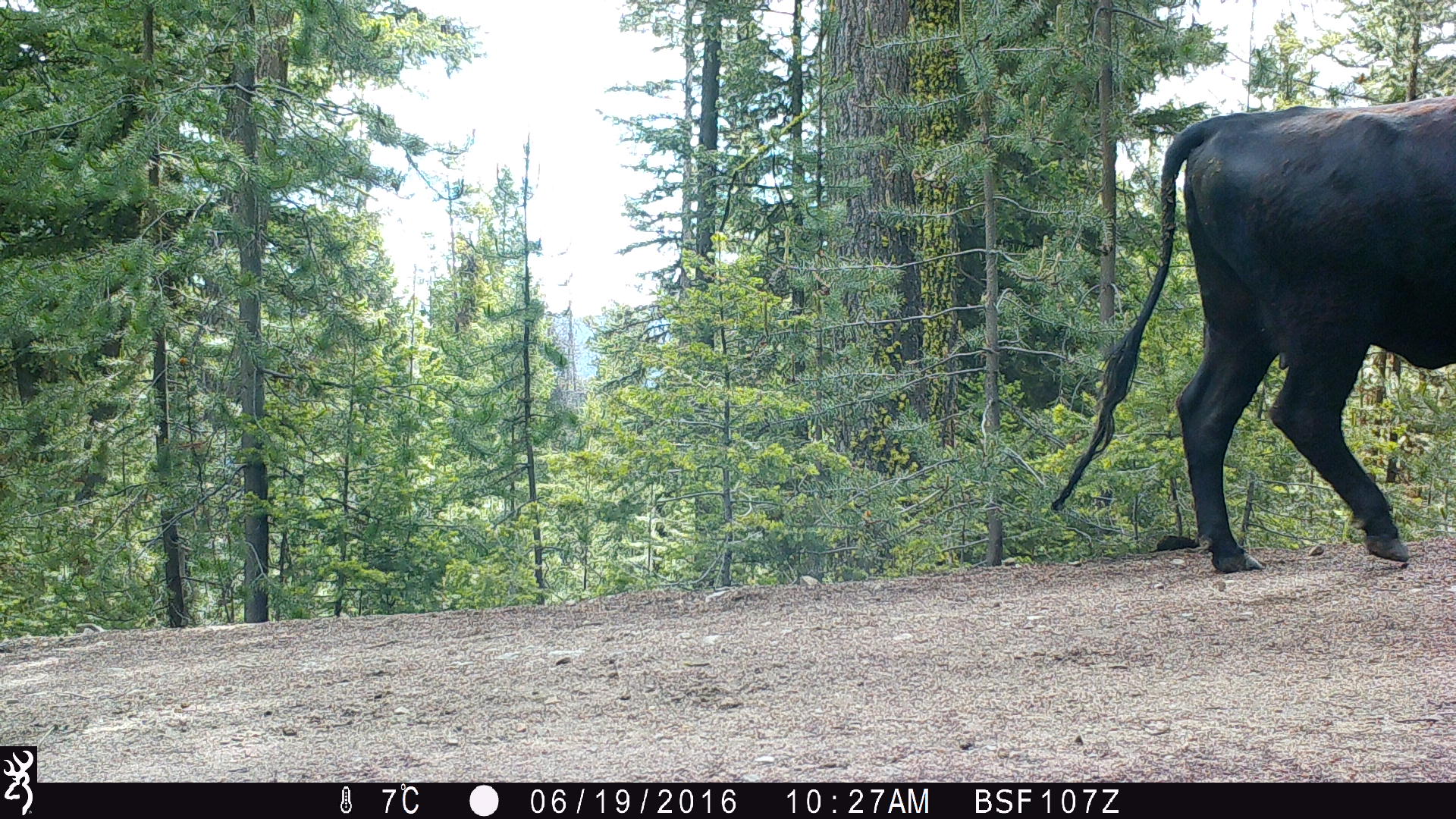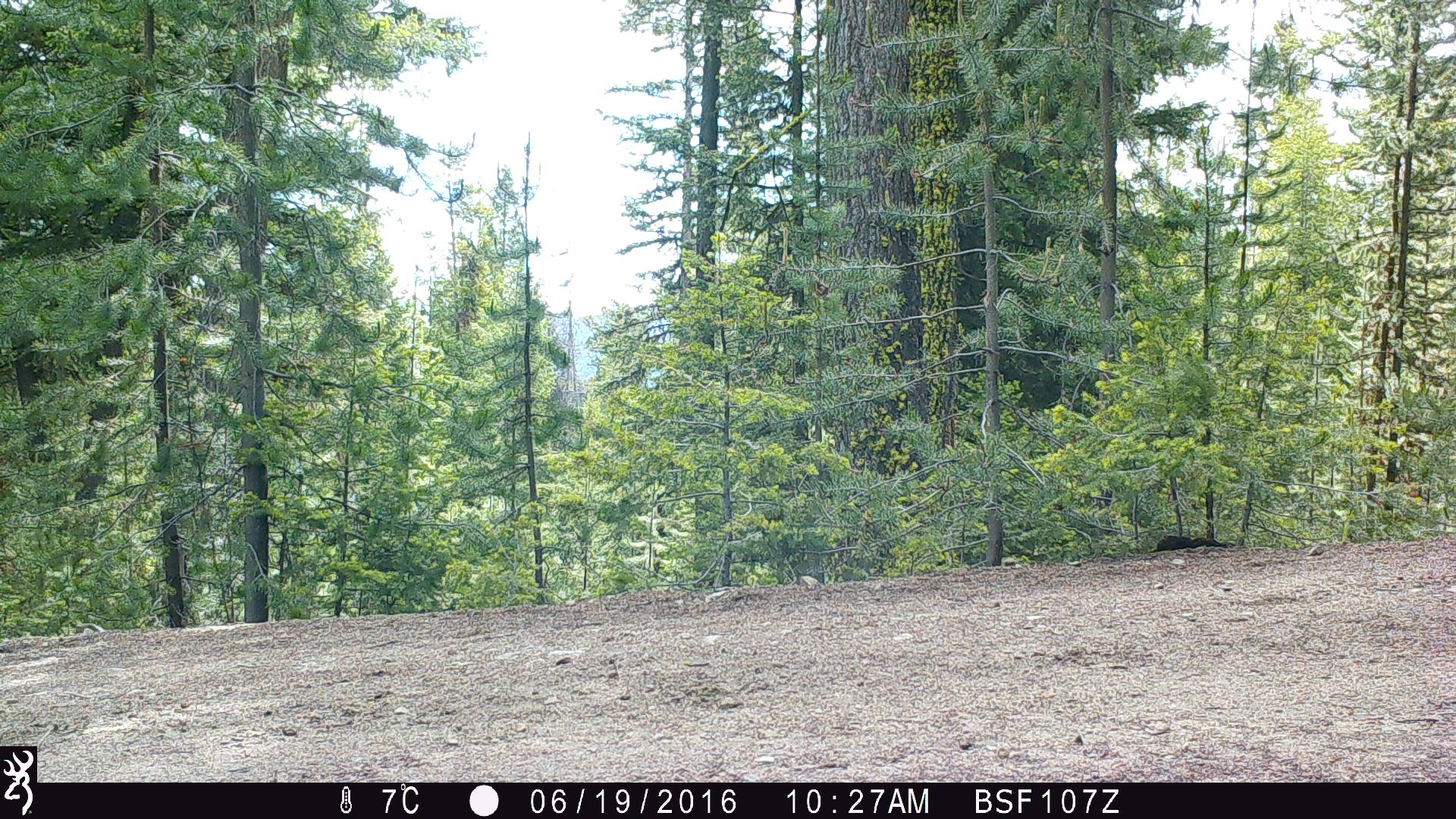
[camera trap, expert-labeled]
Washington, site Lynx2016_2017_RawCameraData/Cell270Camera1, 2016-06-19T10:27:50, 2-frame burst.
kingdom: Animalia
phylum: Chordata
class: Mammalia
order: Artiodactyla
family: Bovidae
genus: Bos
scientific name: Bos taurus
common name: domestic cattle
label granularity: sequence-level